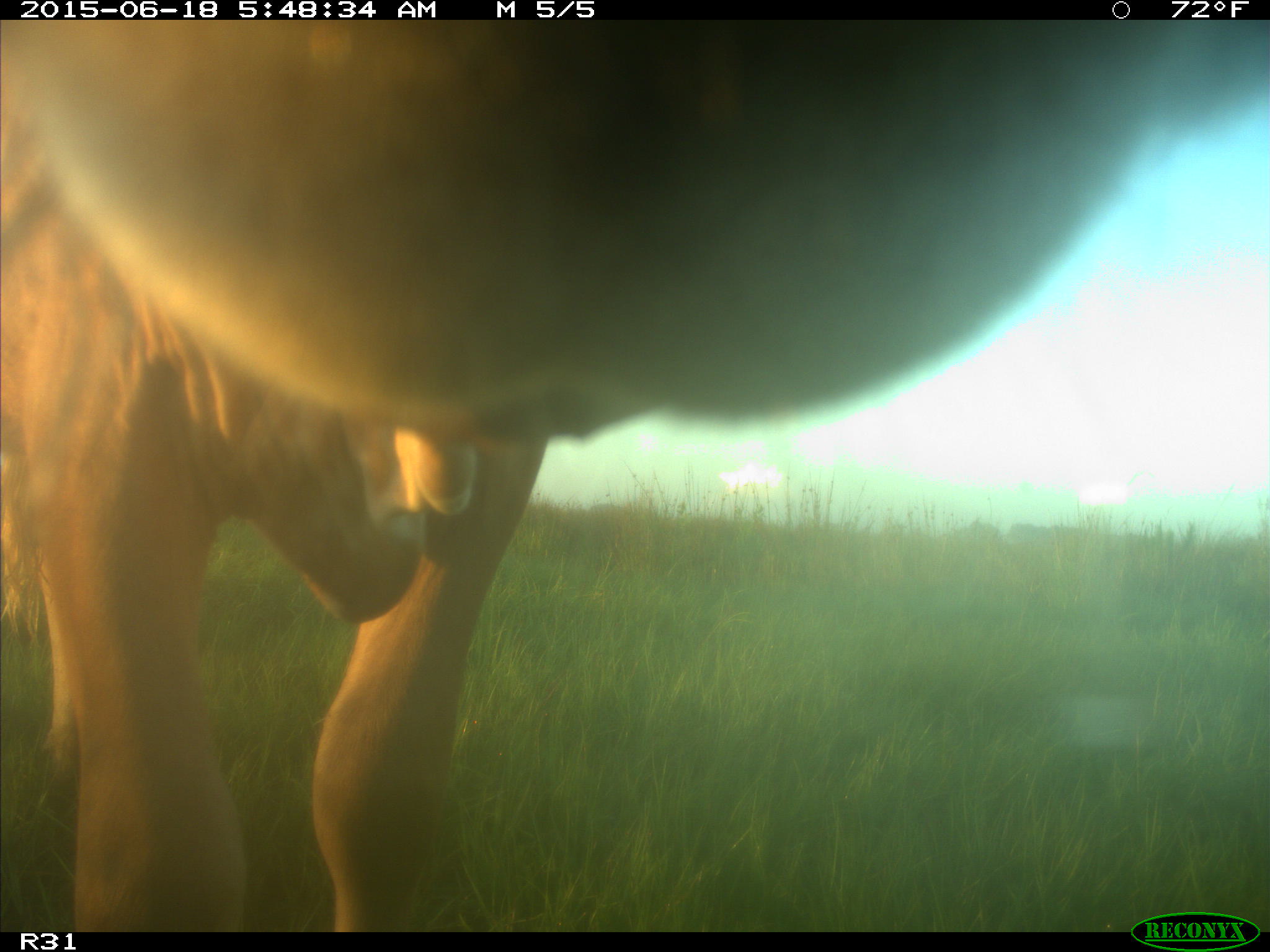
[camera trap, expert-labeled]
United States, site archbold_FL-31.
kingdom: Animalia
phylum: Chordata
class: Mammalia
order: Artiodactyla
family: Bovidae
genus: Bos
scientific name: Bos taurus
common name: domestic cow